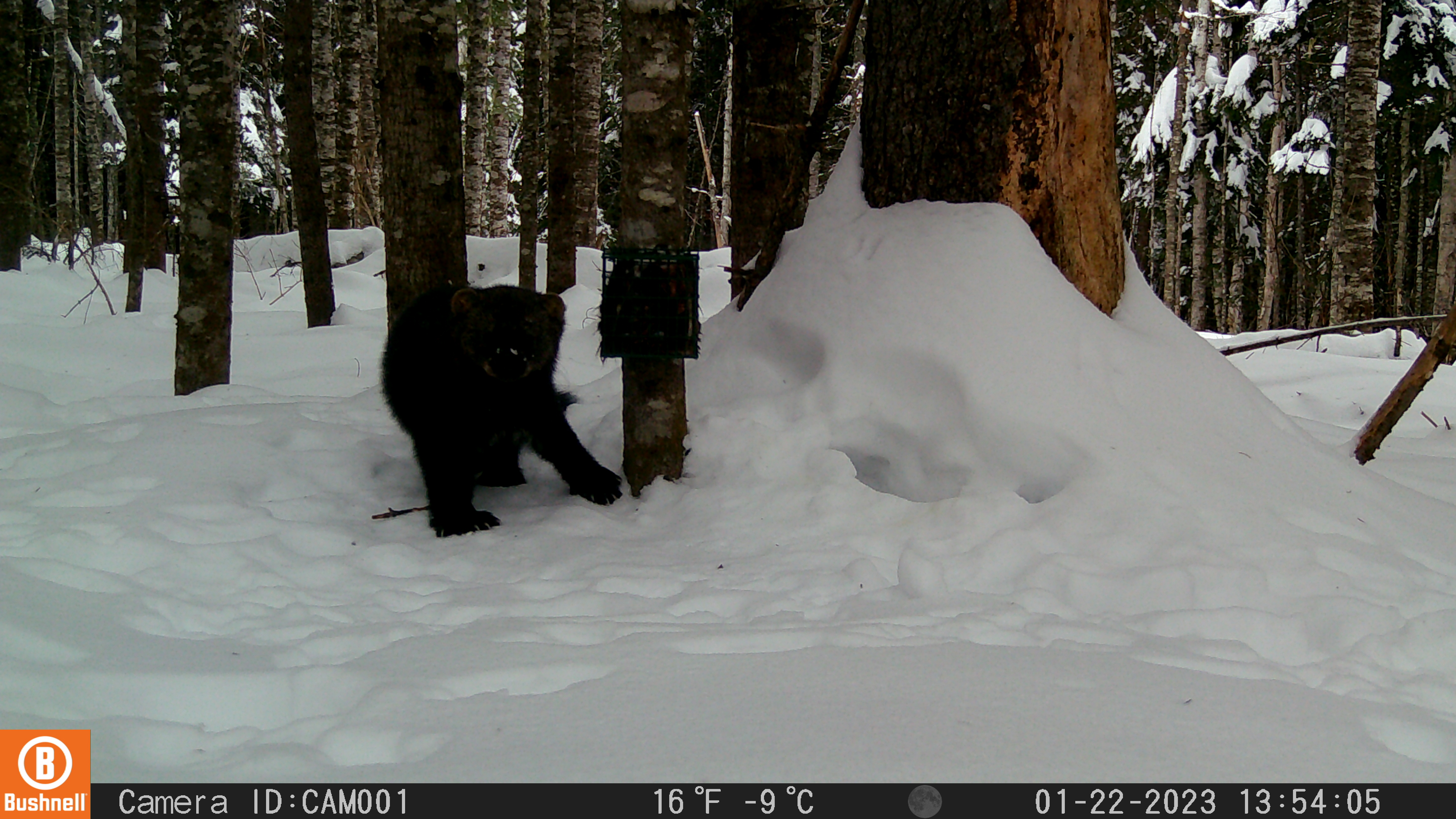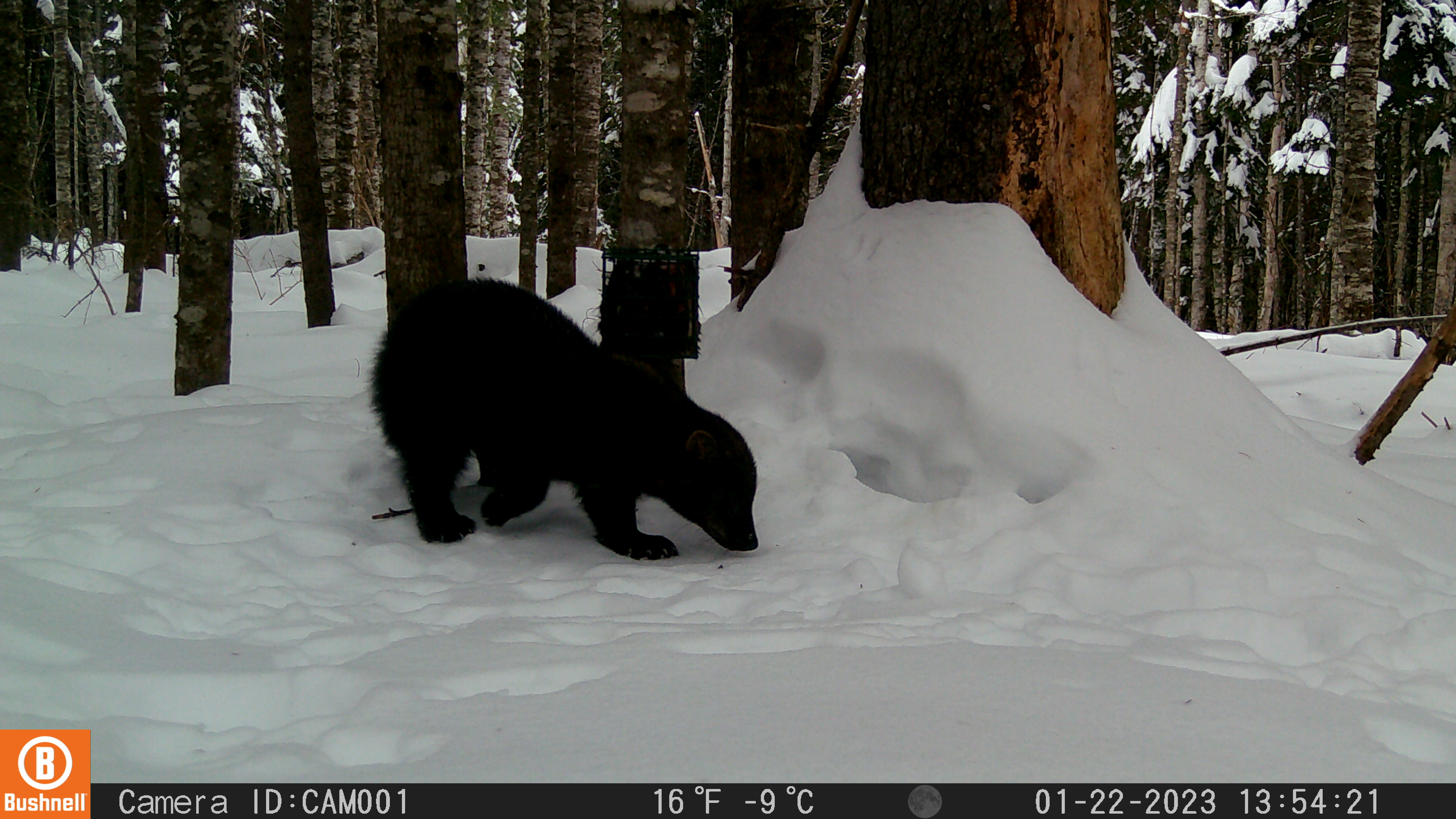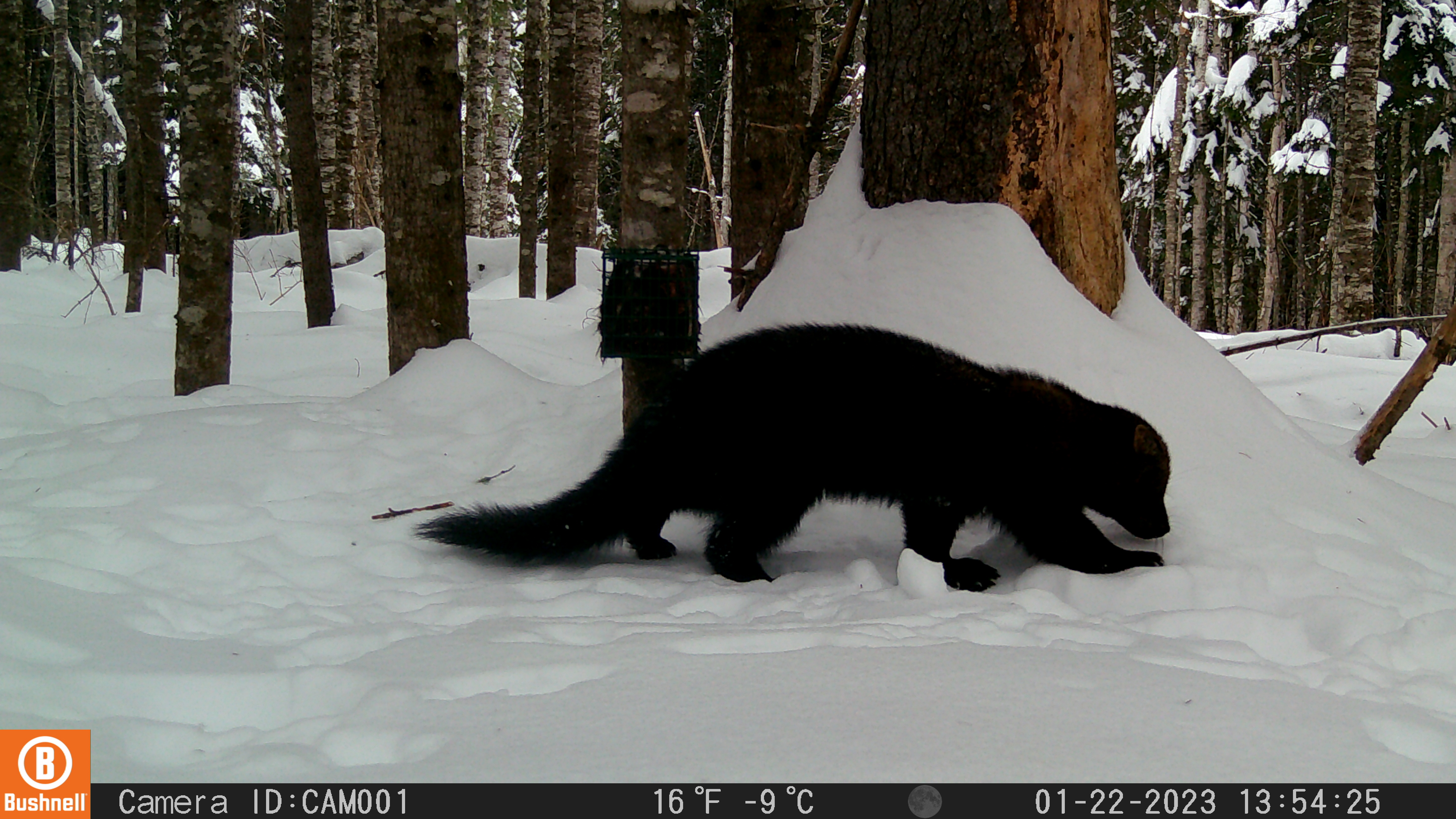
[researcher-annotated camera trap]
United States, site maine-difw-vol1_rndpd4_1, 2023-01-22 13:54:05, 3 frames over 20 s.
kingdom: Animalia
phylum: Chordata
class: Mammalia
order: Carnivora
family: Mustelidae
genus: Pekania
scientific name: Pekania pennanti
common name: fisher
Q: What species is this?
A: Fisher (Pekania pennanti).